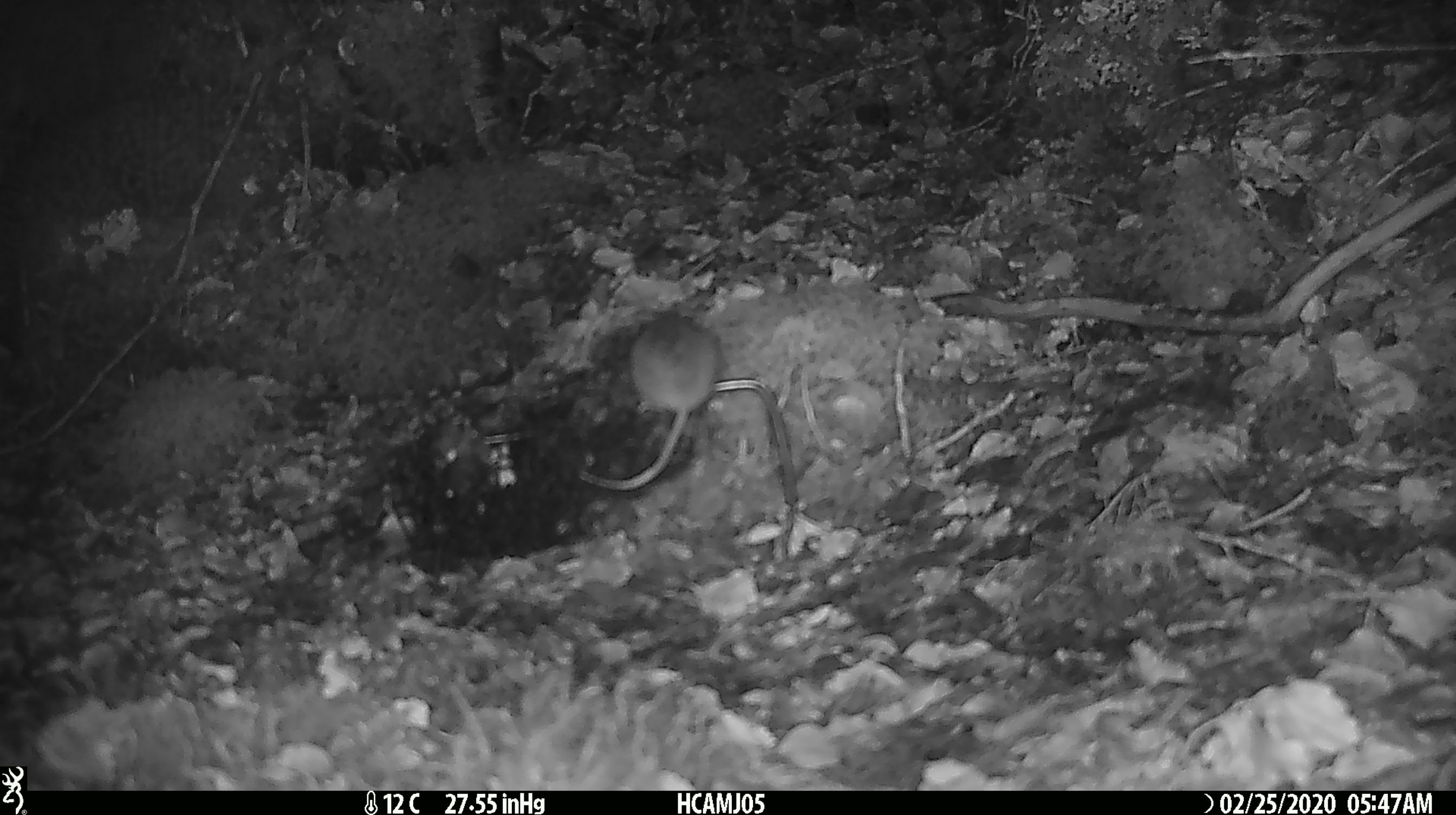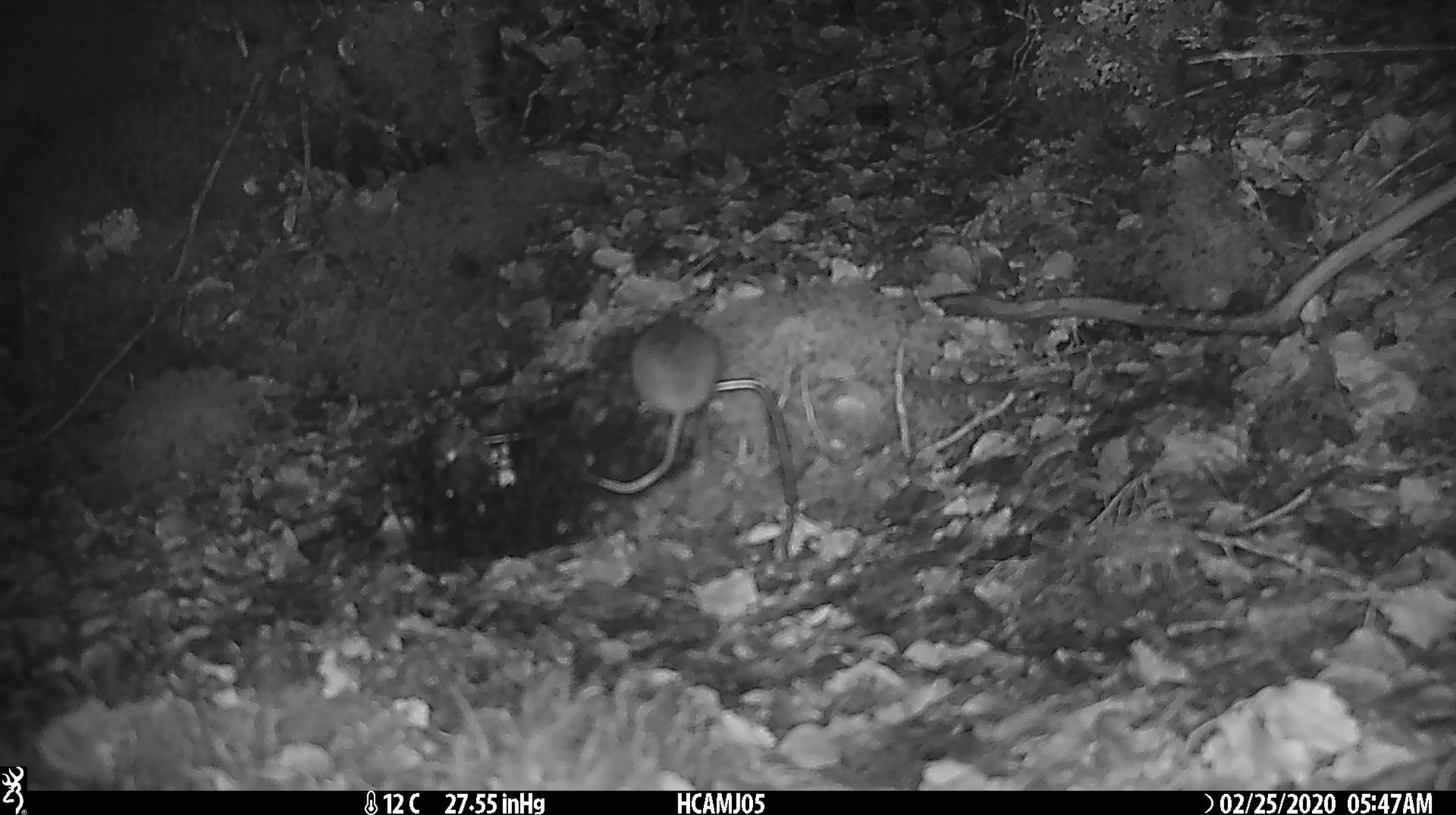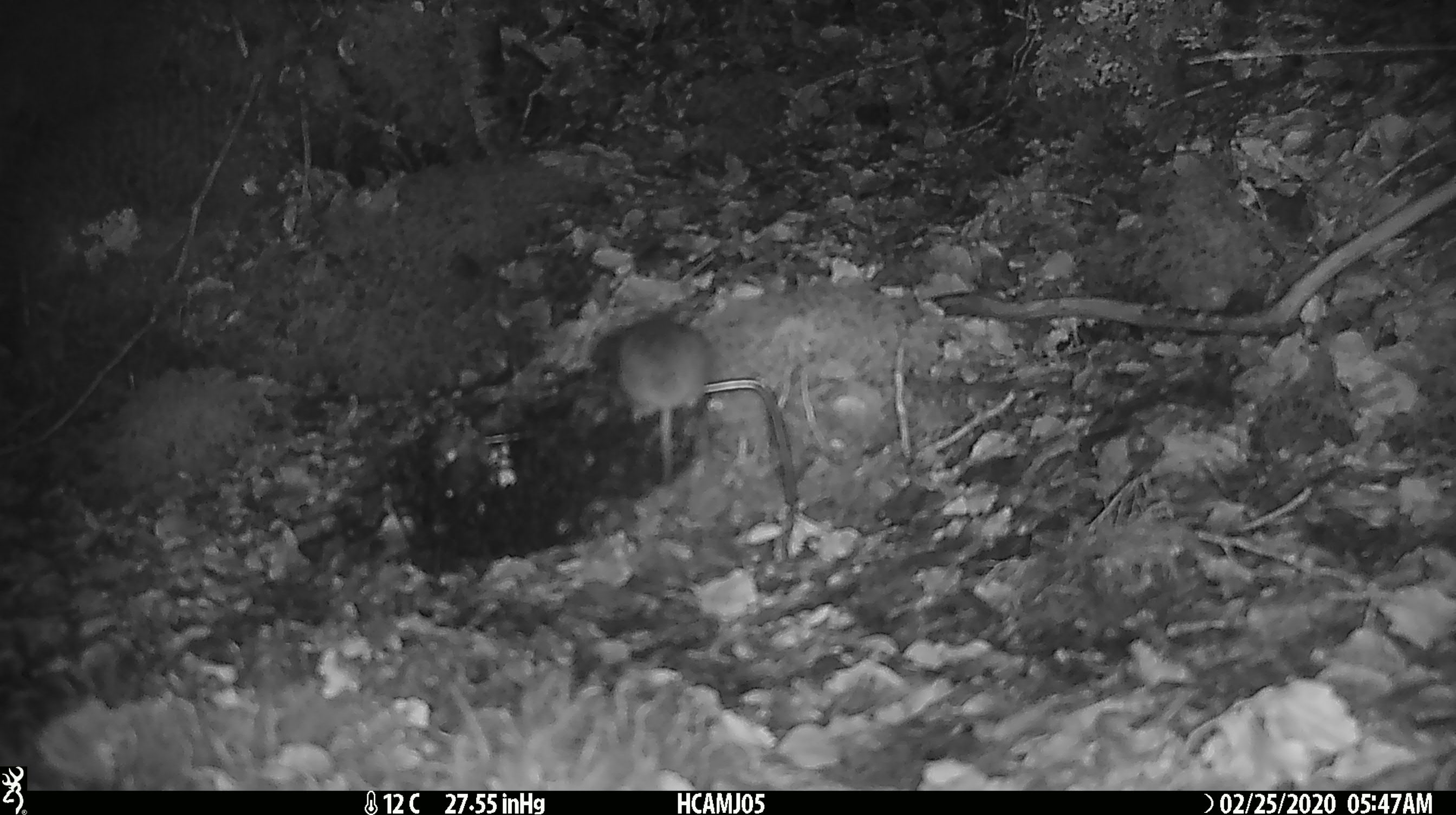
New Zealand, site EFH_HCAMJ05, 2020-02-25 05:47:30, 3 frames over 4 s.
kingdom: Animalia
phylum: Chordata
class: Mammalia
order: Rodentia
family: Muridae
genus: Mus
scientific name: Mus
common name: mouse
Mouse (Mus).